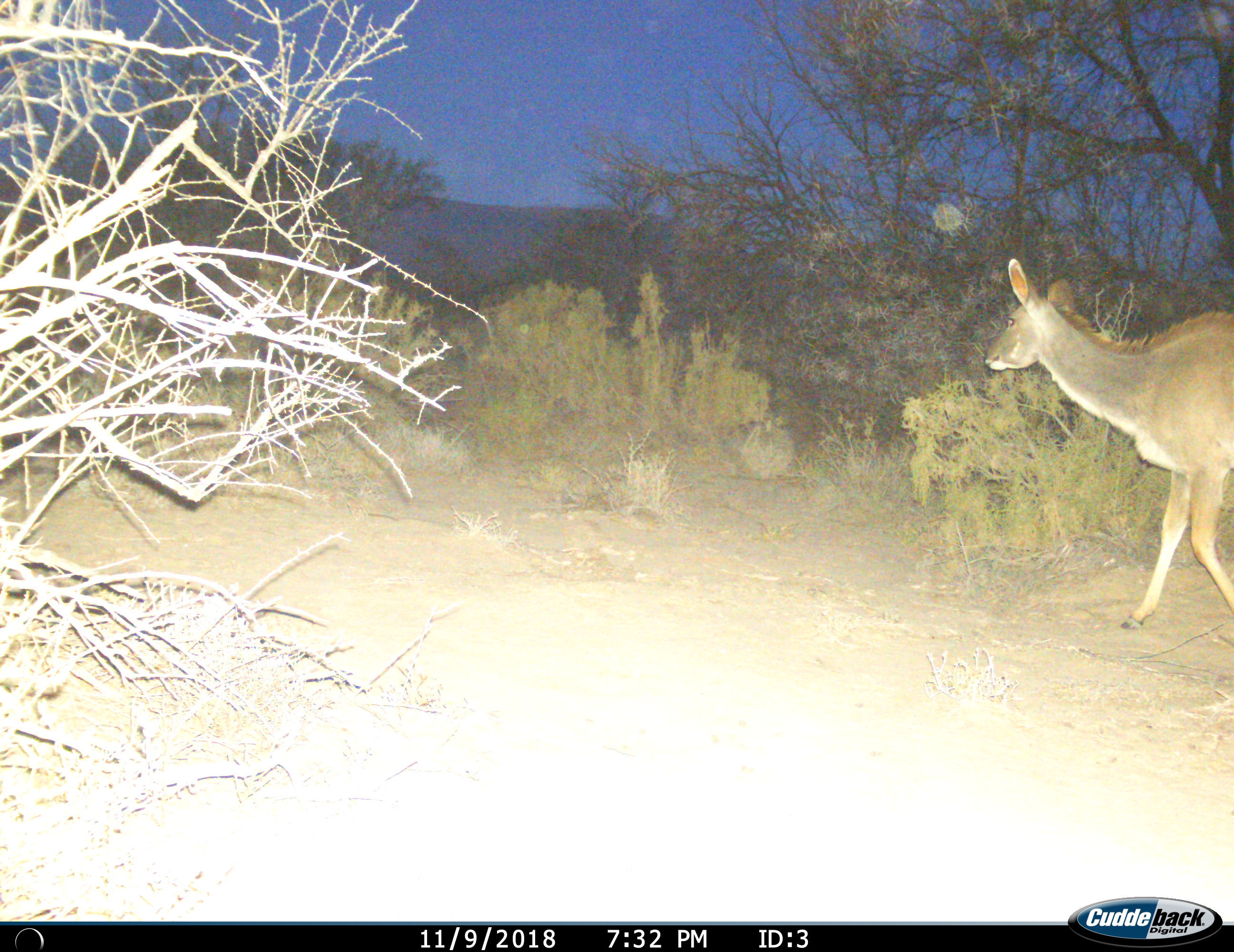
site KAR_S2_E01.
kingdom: Animalia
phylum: Chordata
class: Mammalia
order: Artiodactyla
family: Bovidae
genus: Tragelaphus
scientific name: Tragelaphus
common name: kudu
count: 1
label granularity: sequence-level